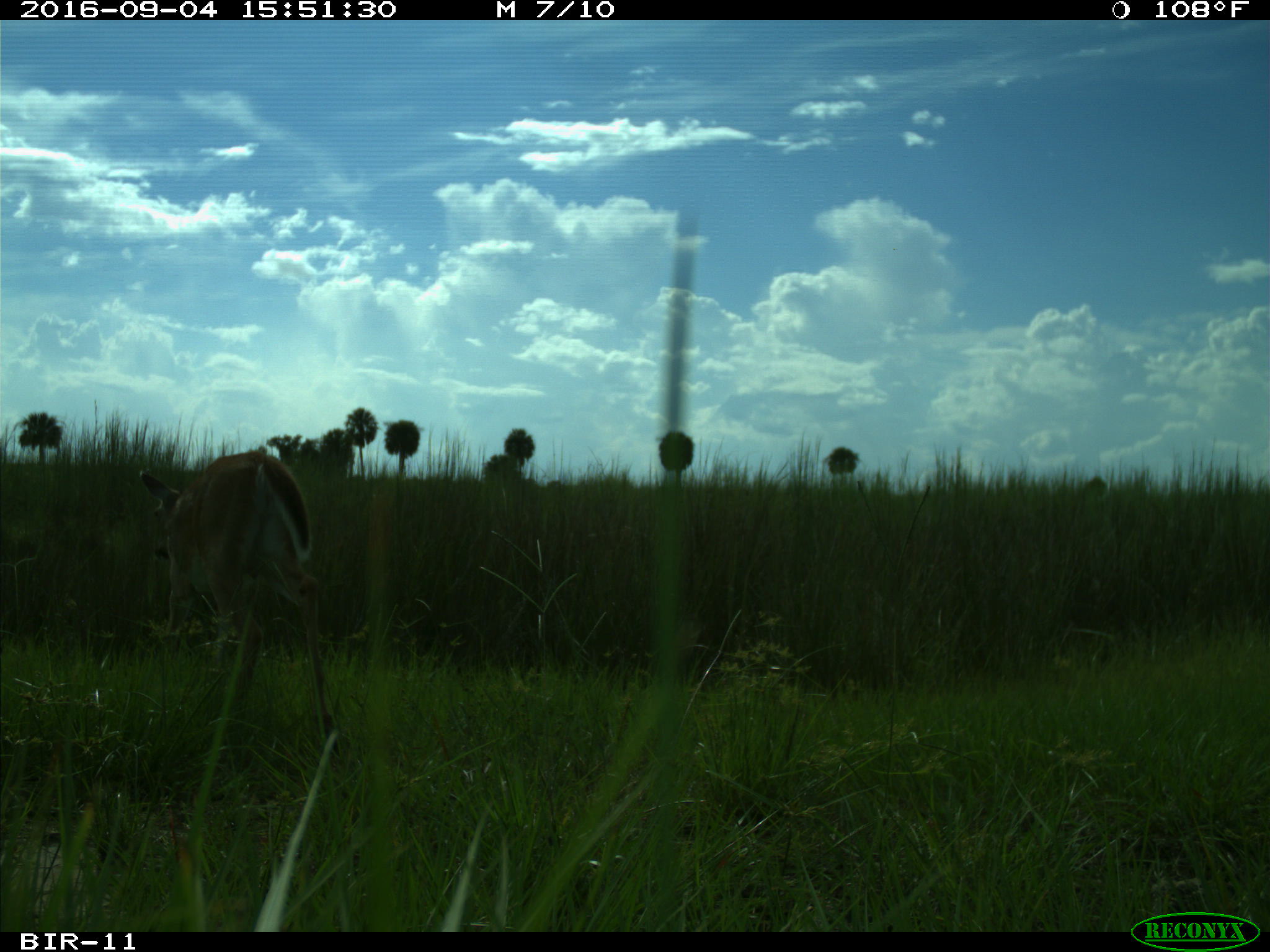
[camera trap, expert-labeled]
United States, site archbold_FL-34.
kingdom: Animalia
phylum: Chordata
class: Mammalia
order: Artiodactyla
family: Cervidae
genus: Odocoileus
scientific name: Odocoileus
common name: deer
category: unidentified deer